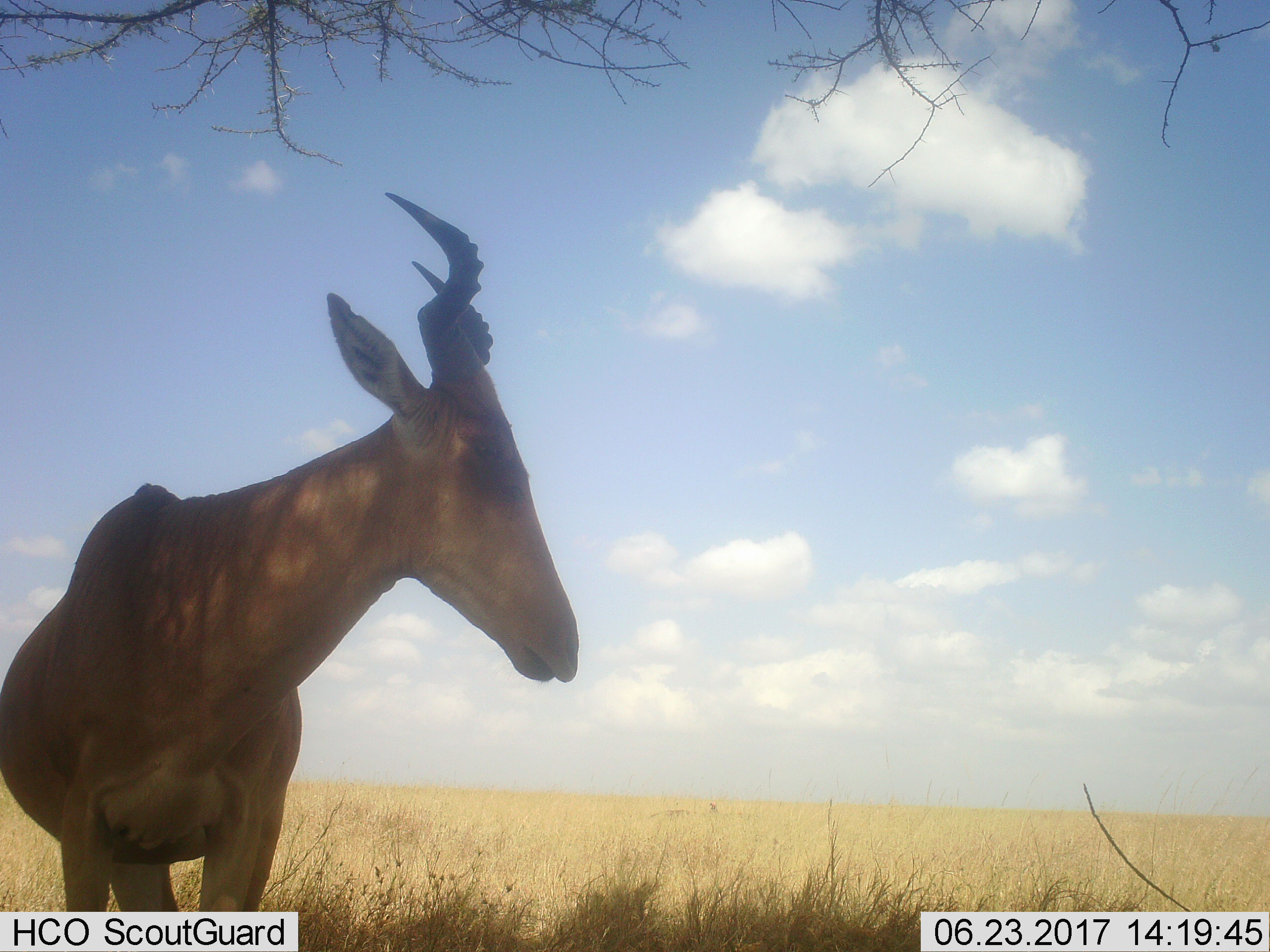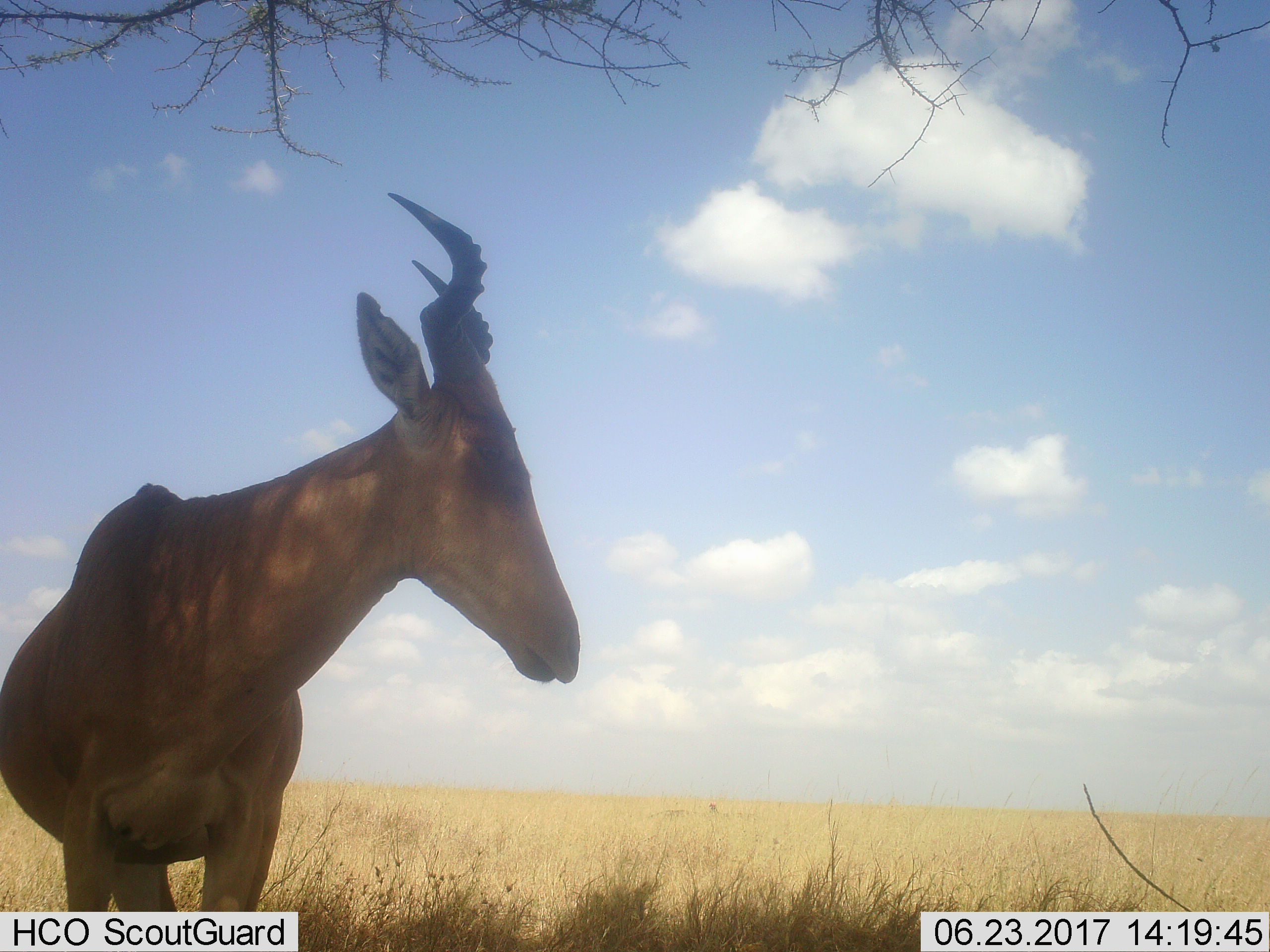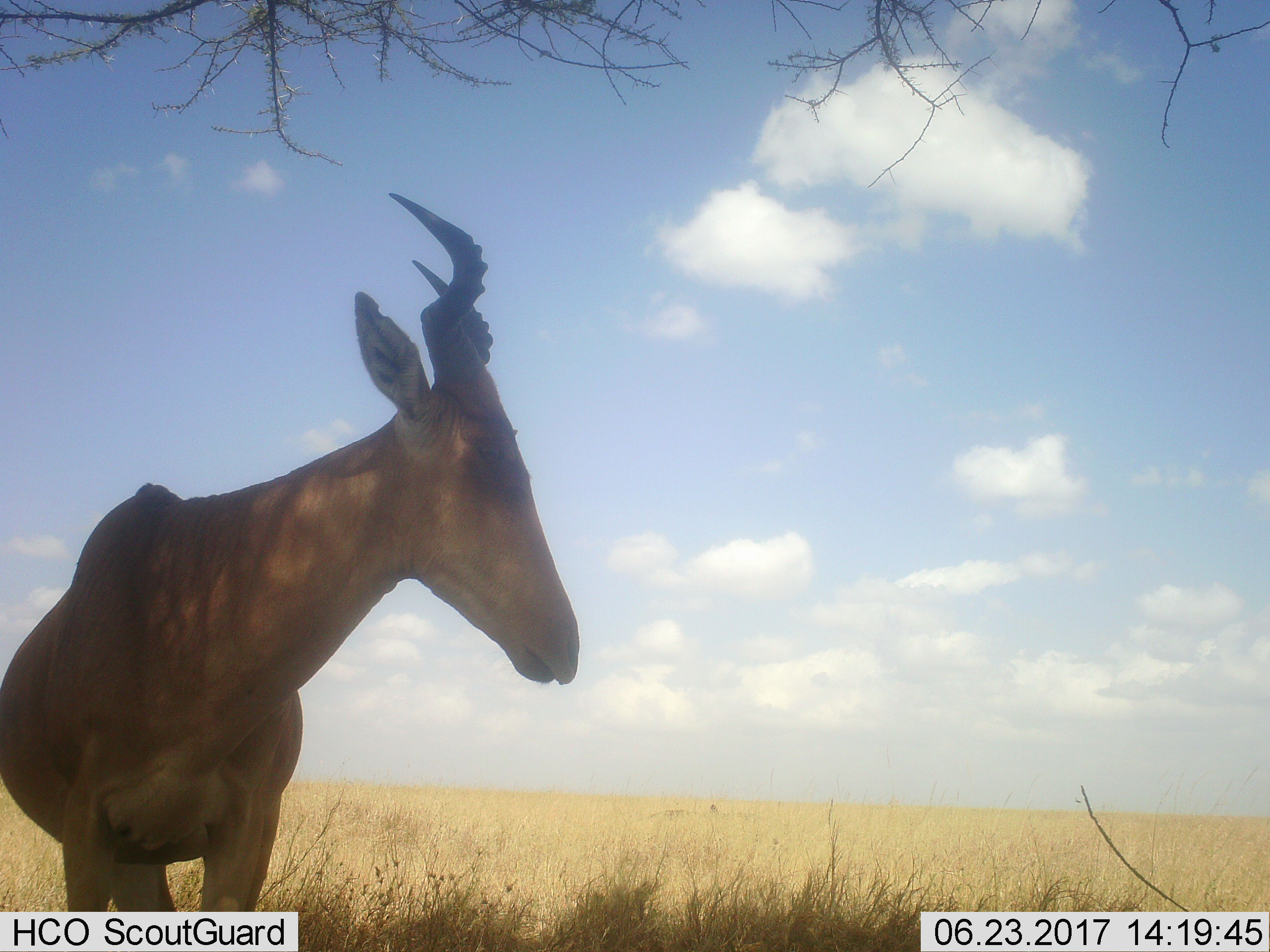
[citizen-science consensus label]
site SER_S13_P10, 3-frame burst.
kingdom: Animalia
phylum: Chordata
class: Mammalia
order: Artiodactyla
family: Bovidae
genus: Alcelaphus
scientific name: Alcelaphus buselaphus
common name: hartebeest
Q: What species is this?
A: Hartebeest (Alcelaphus buselaphus).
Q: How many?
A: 1.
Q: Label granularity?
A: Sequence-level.